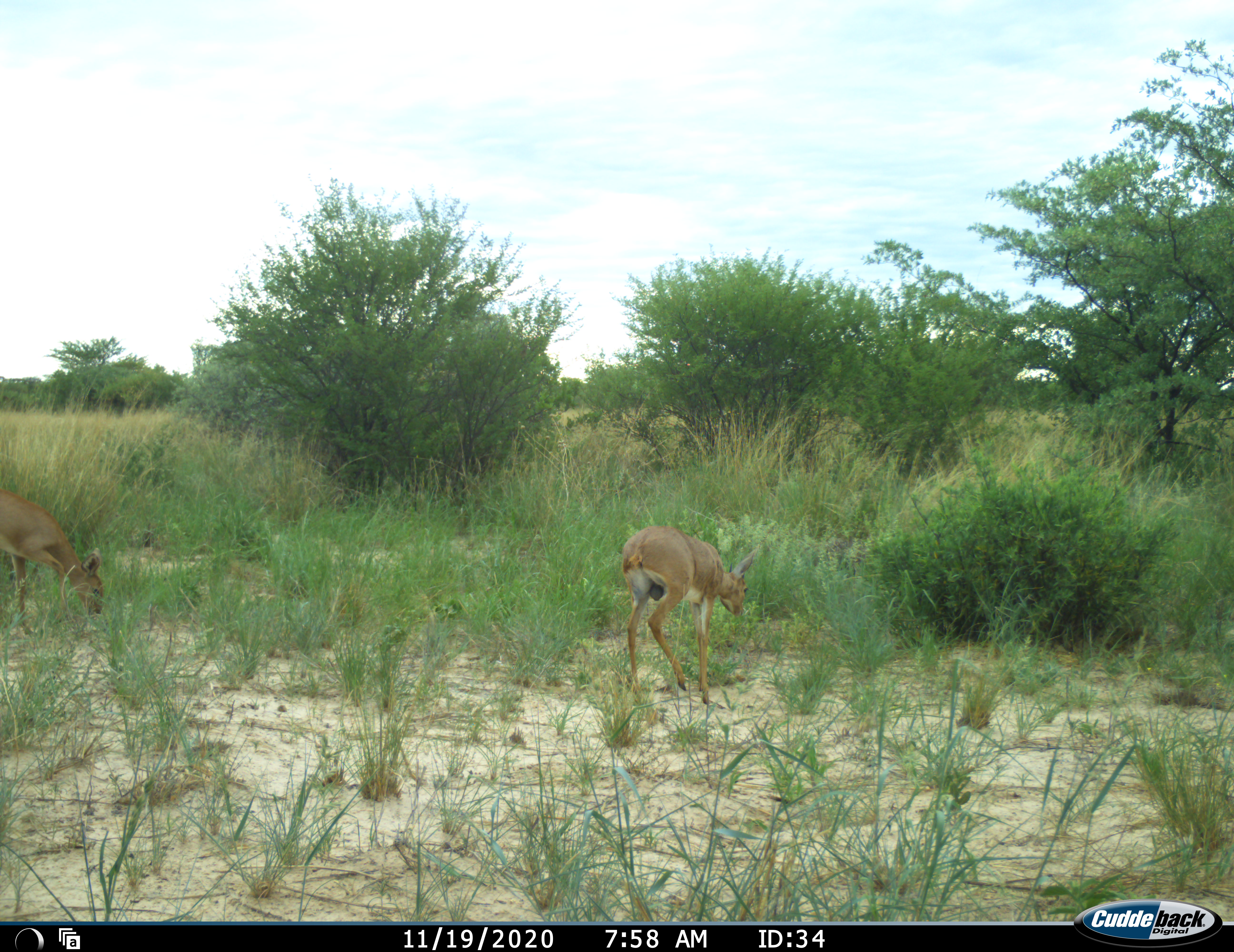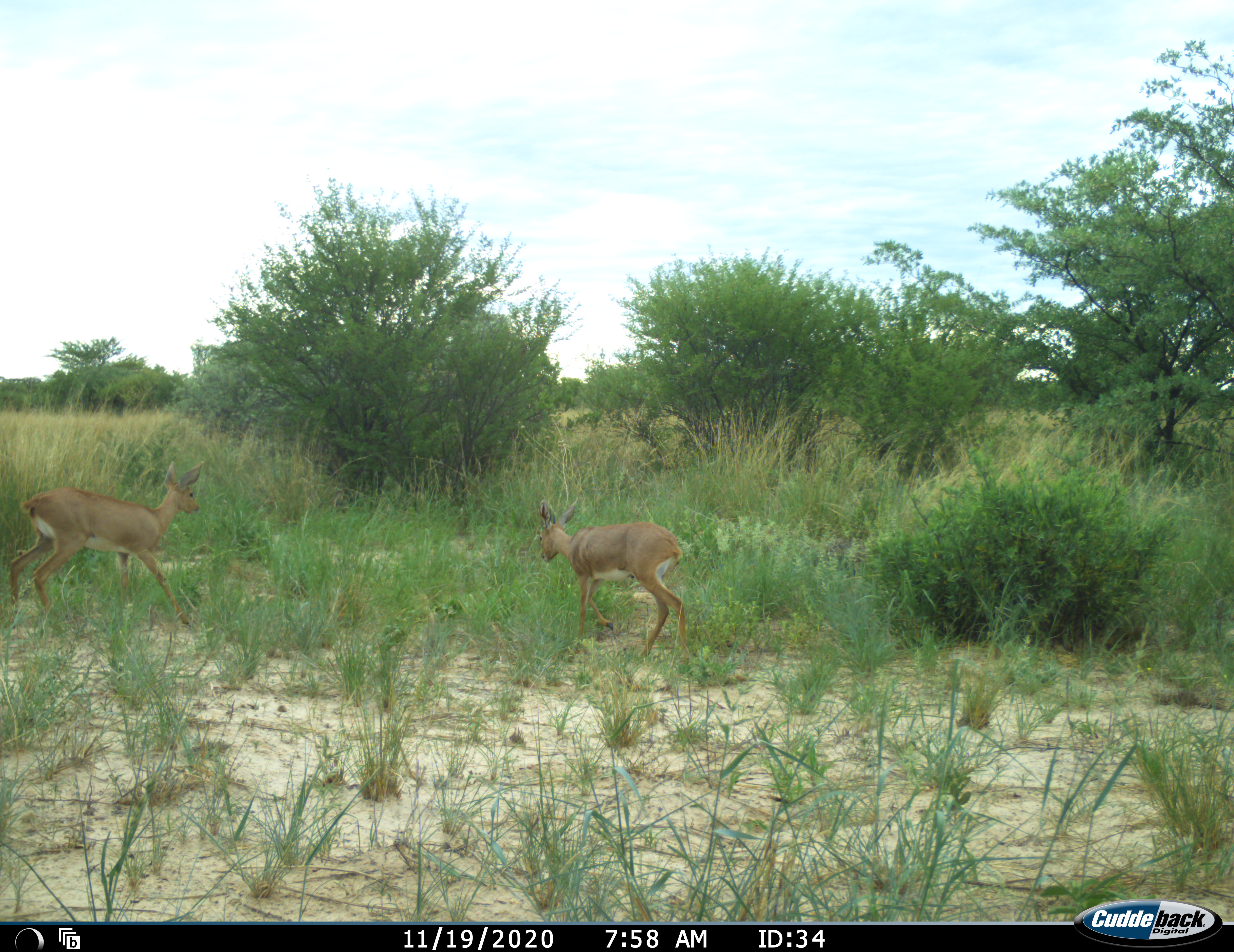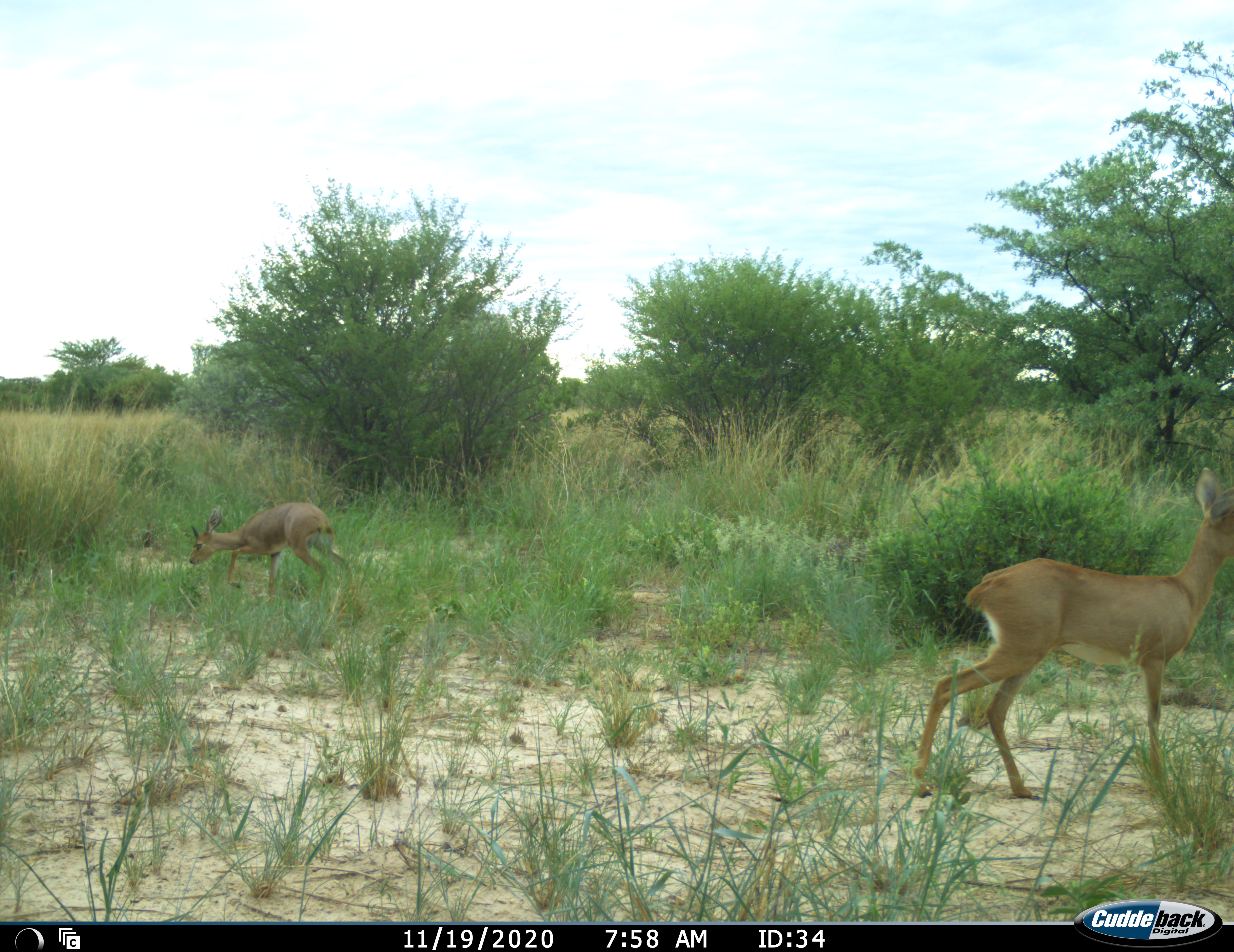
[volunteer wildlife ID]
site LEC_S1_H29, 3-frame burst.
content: unidentified animal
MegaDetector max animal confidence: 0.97